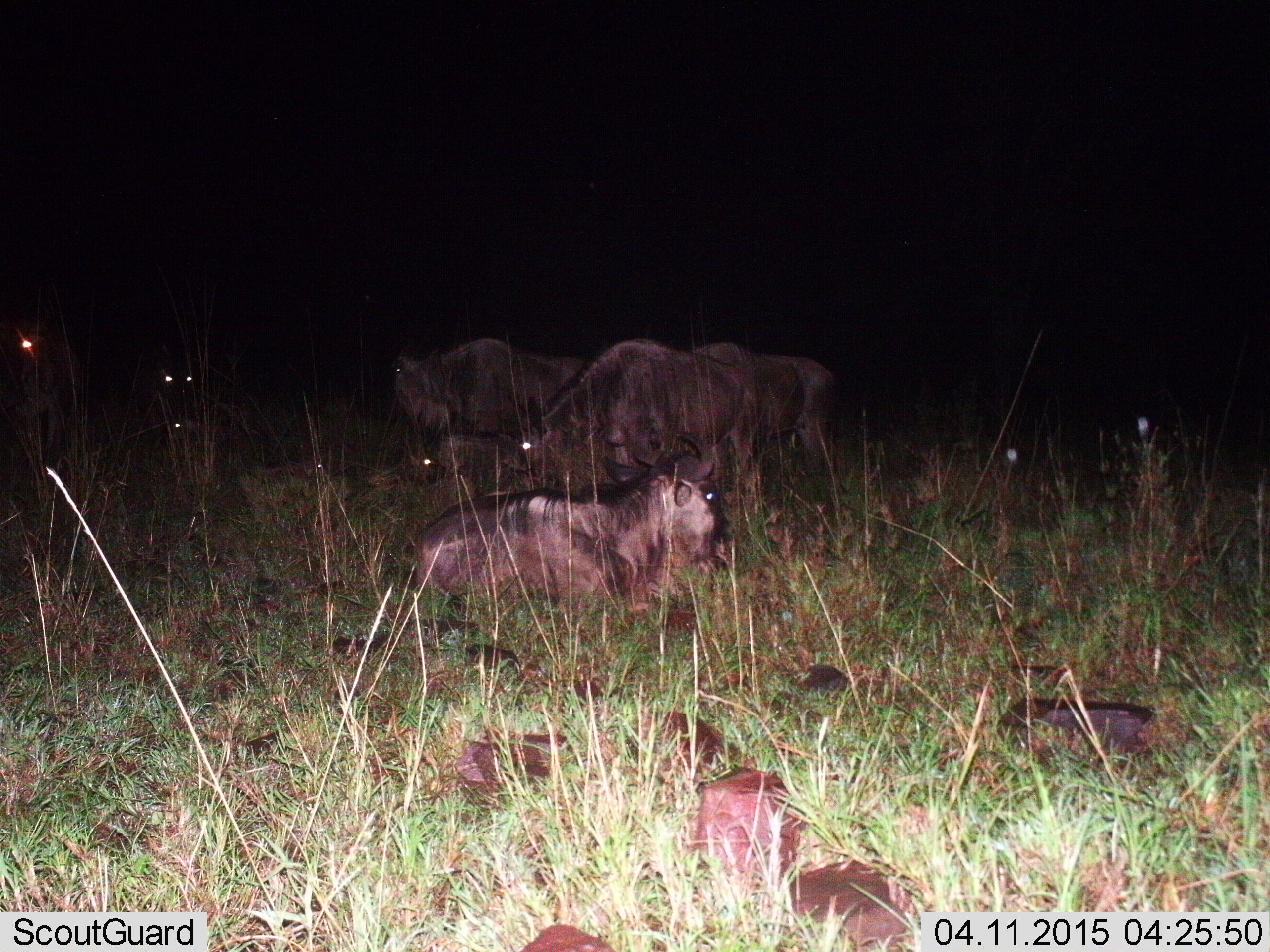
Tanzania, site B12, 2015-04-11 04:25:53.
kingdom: Animalia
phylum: Chordata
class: Mammalia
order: Artiodactyla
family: Bovidae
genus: Connochaetes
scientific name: Connochaetes taurinus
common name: blue wildebeest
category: wildebeest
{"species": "wildebeest (blue wildebeest) (Connochaetes taurinus)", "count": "5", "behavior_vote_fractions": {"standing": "40%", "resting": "90%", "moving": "0%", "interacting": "10%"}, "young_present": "0%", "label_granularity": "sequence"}